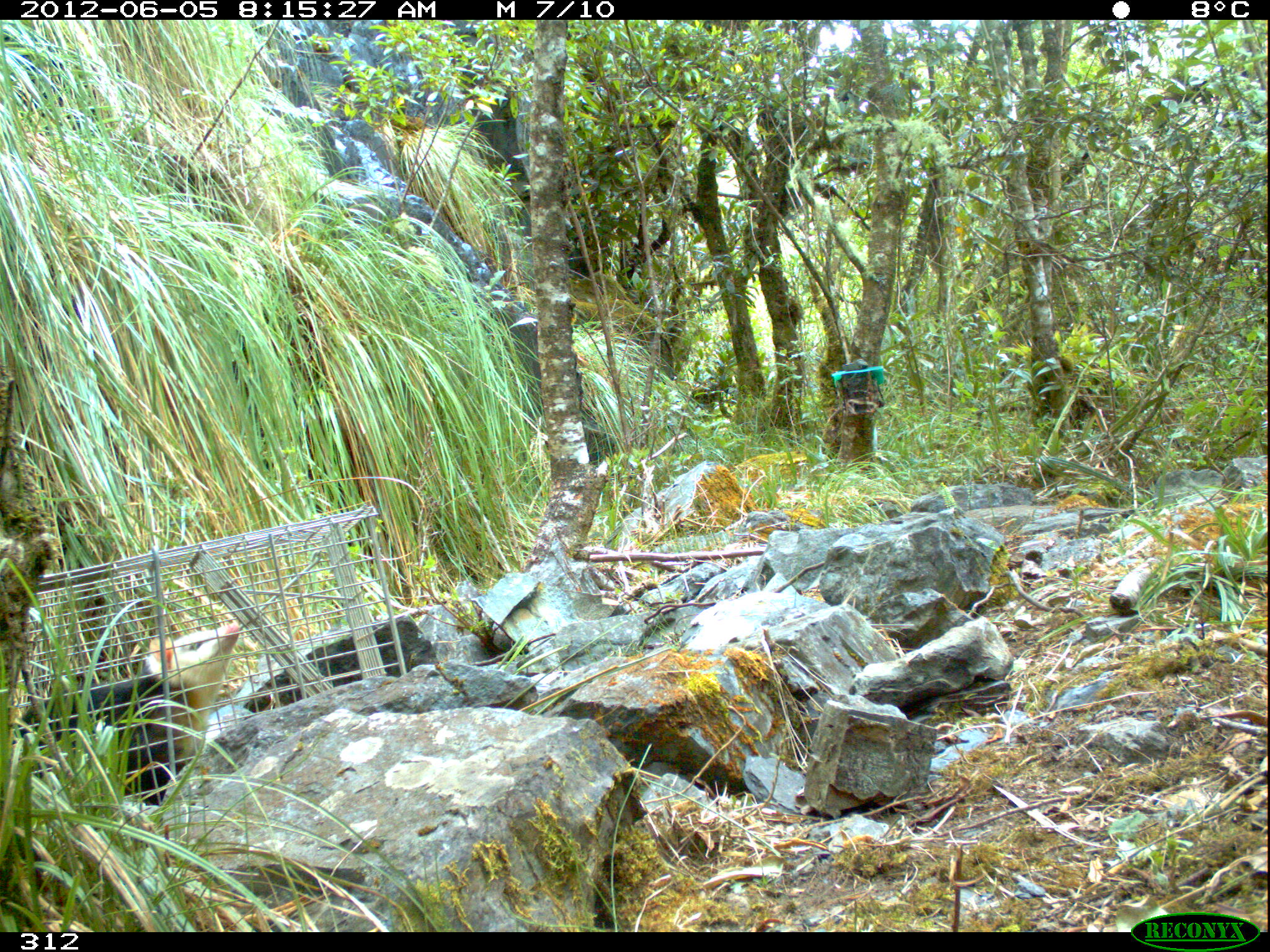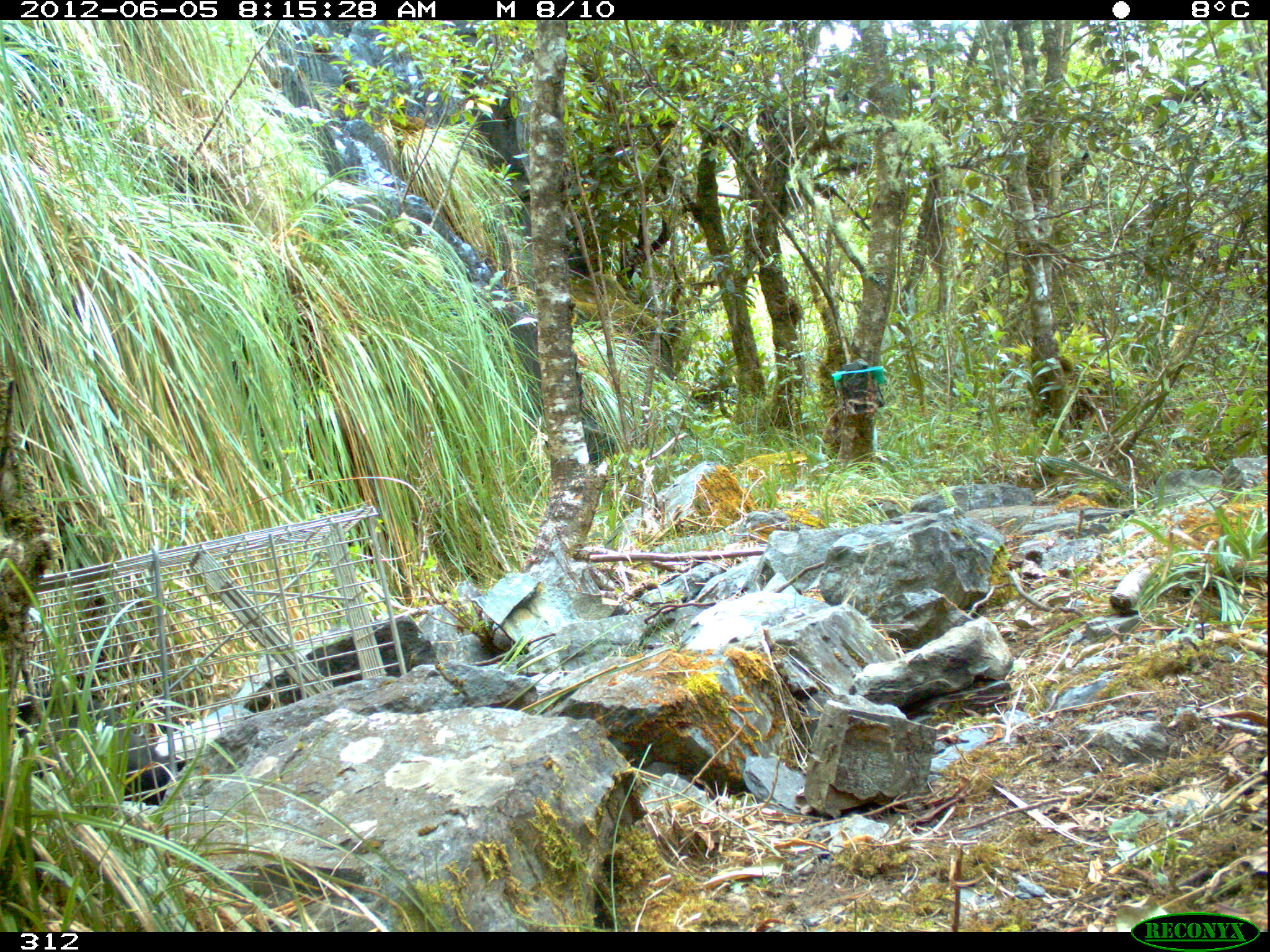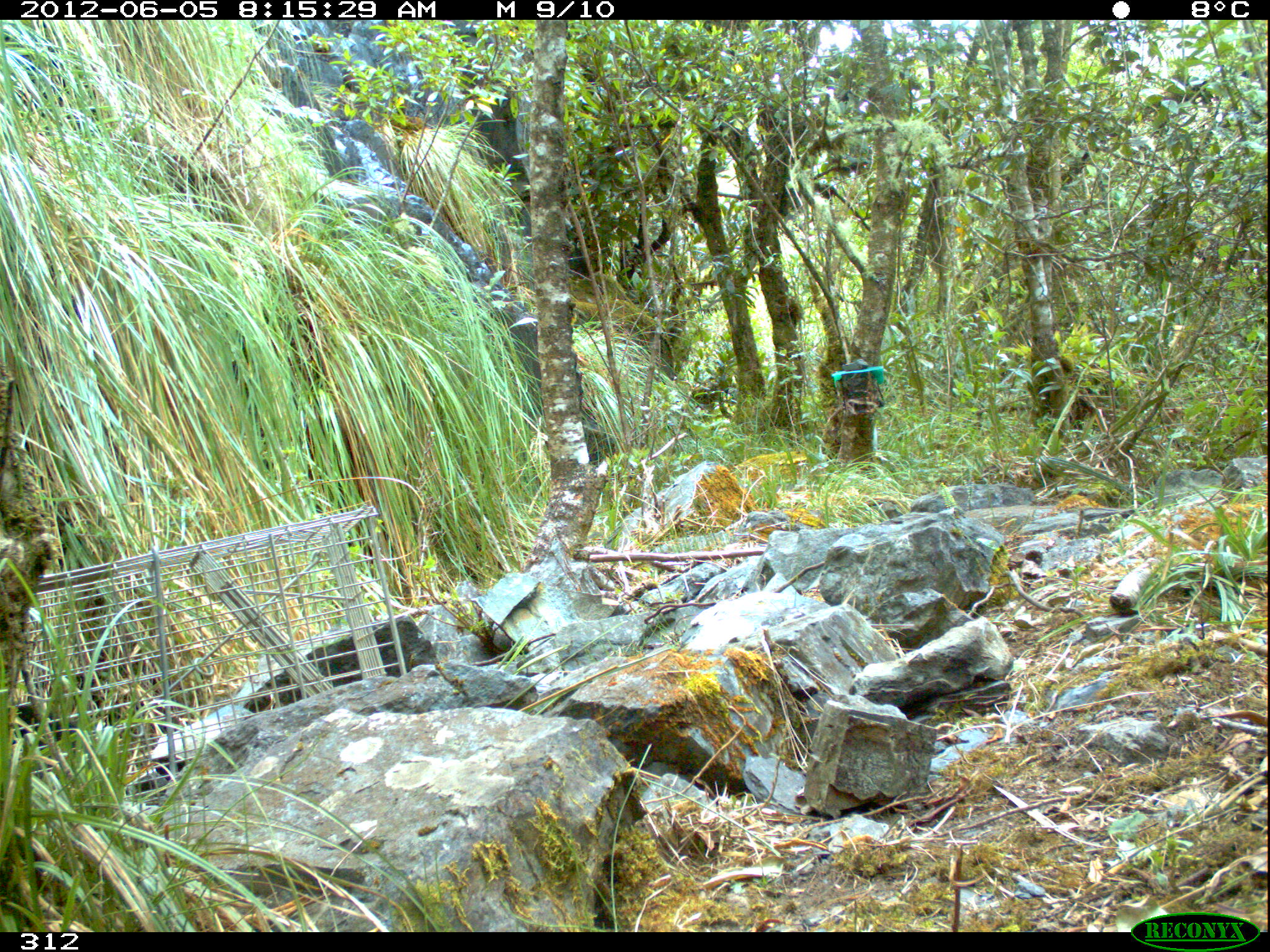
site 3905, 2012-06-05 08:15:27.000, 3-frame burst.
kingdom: Animalia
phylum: Chordata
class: Mammalia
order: Didelphimorphia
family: Didelphidae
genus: Didelphis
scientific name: Didelphis pernigra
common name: andean white-eared opossum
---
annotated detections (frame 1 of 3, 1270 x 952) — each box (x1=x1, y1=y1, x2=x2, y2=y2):
didelphis pernigra: (x1=16, y1=618, x2=242, y2=806)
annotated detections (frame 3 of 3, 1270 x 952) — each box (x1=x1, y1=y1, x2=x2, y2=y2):
didelphis pernigra: (x1=6, y1=704, x2=102, y2=784)